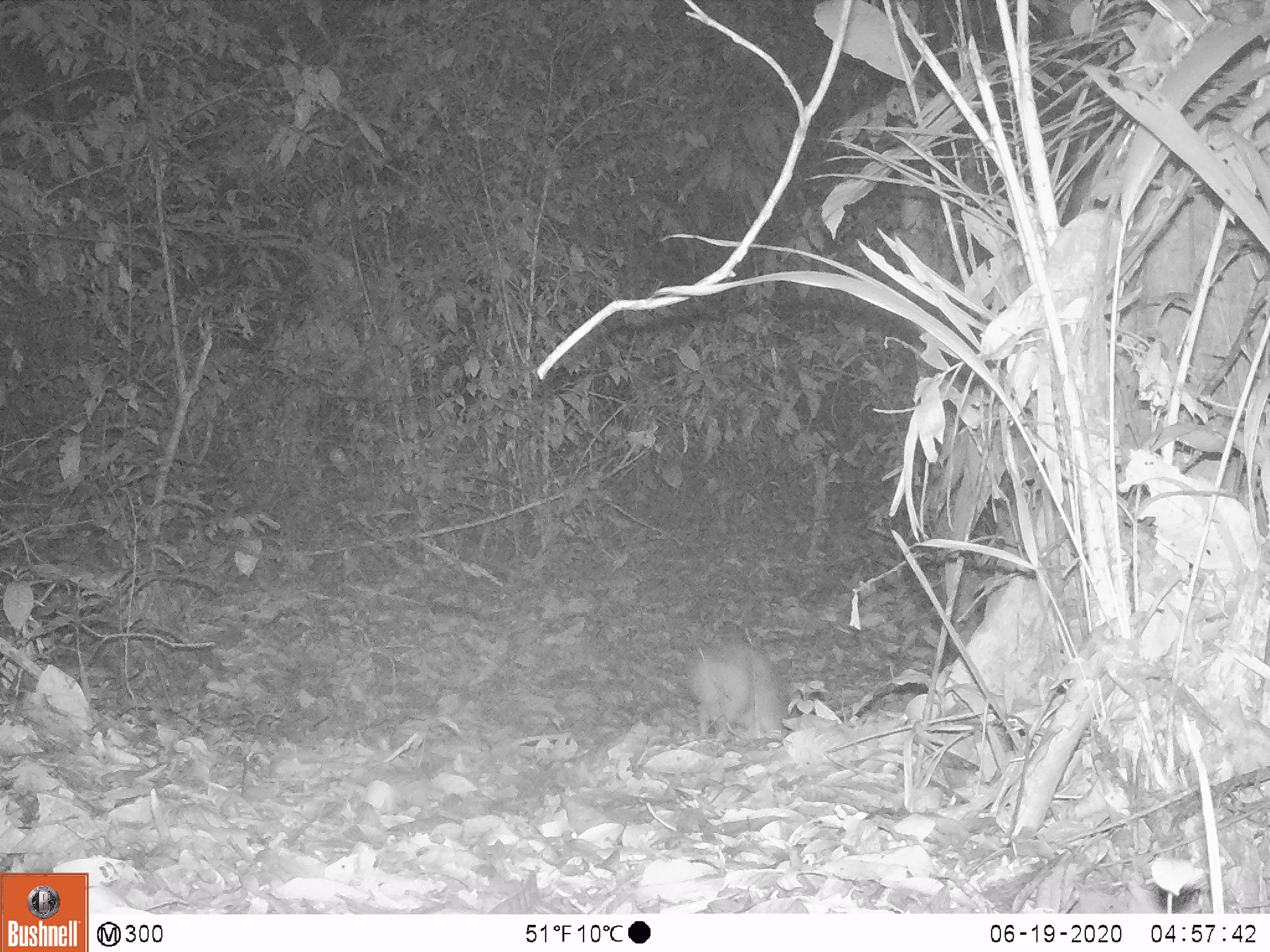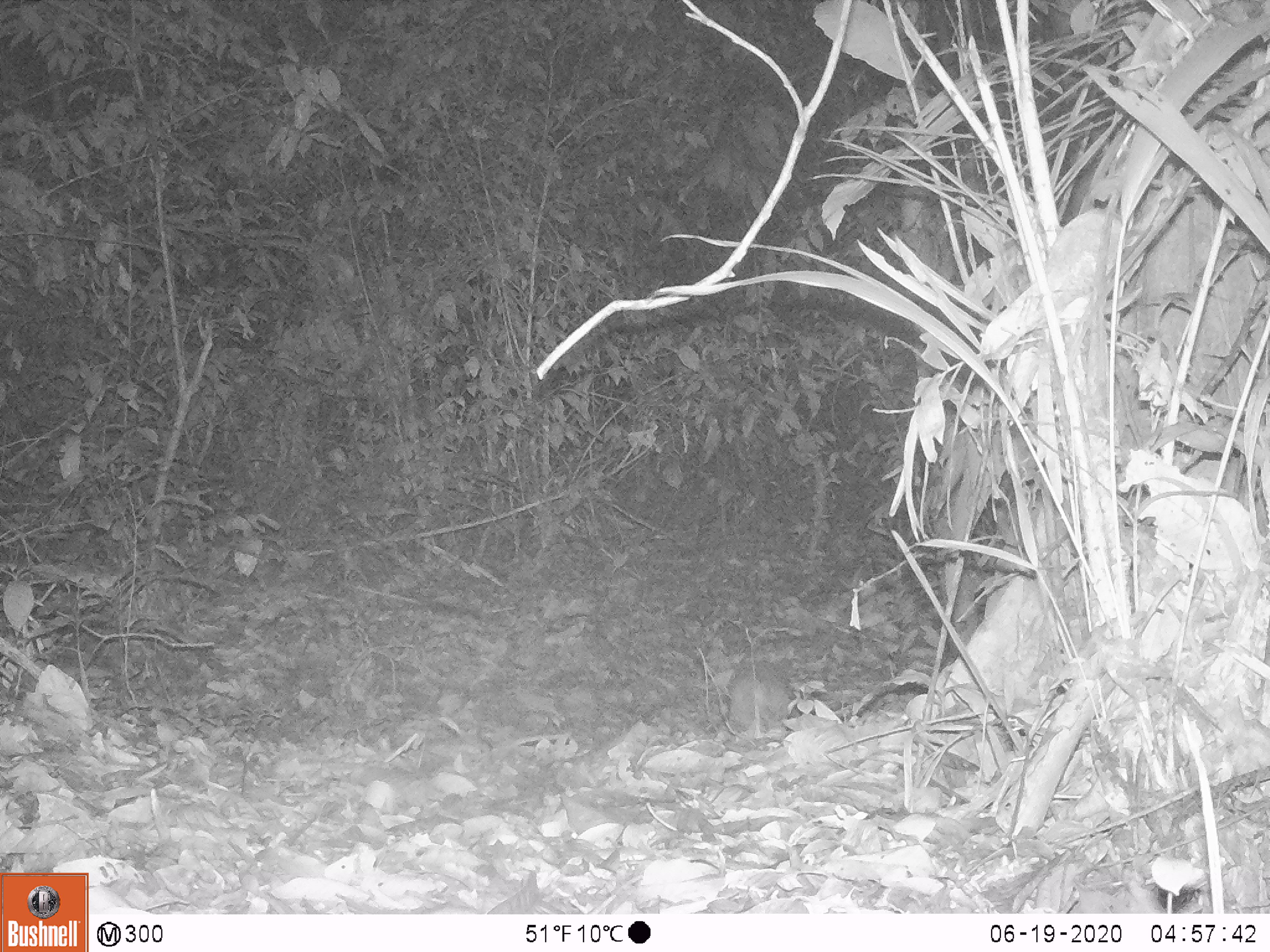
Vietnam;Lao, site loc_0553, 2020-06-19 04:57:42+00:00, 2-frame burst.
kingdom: Animalia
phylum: Chordata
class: Mammalia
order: Artiodactyla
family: Tragulidae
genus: Moschiola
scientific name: Moschiola meminna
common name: chevrotain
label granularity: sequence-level